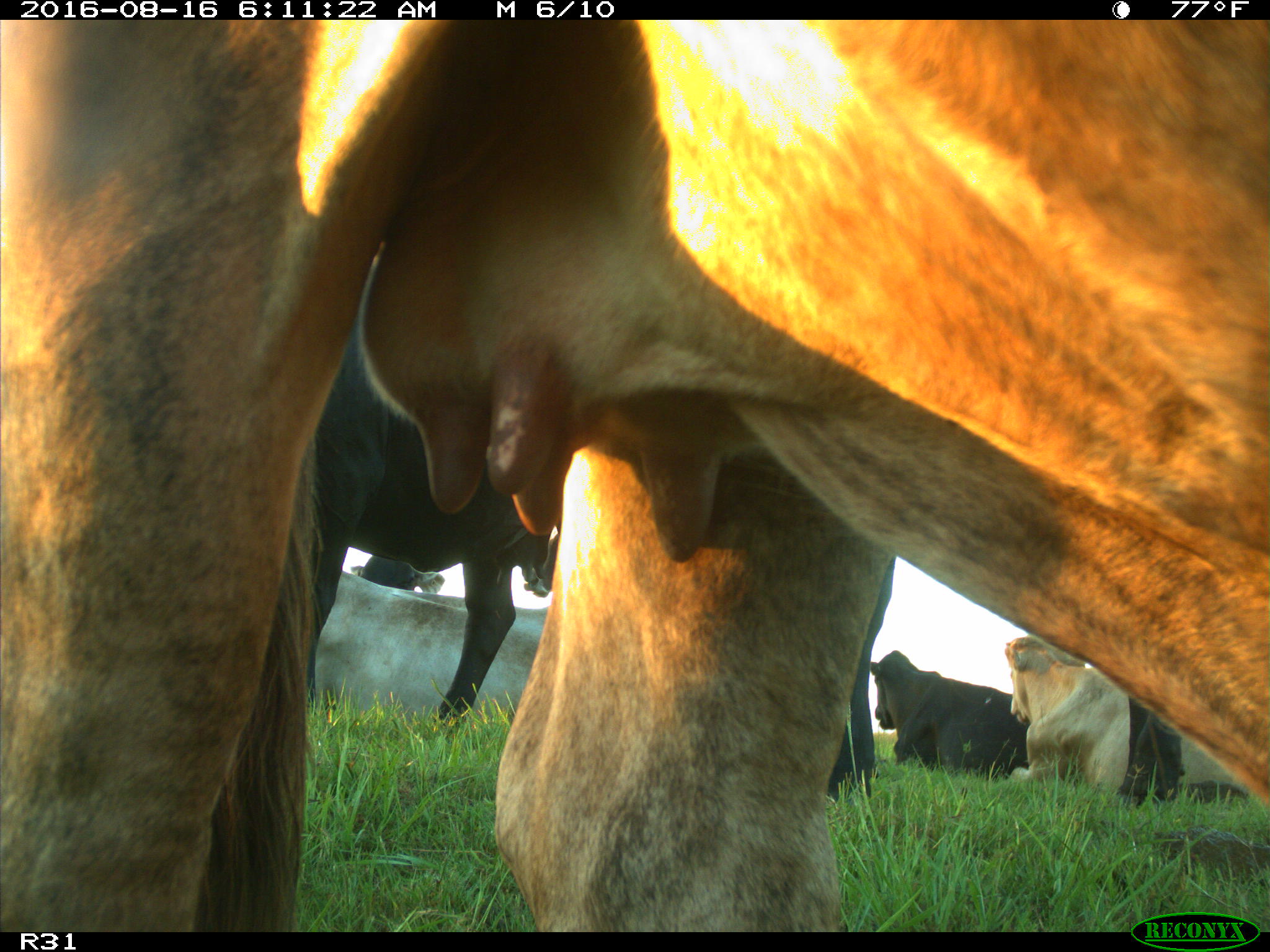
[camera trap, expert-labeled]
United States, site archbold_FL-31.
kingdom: Animalia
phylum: Chordata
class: Mammalia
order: Artiodactyla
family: Bovidae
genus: Bos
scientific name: Bos taurus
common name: domestic cow